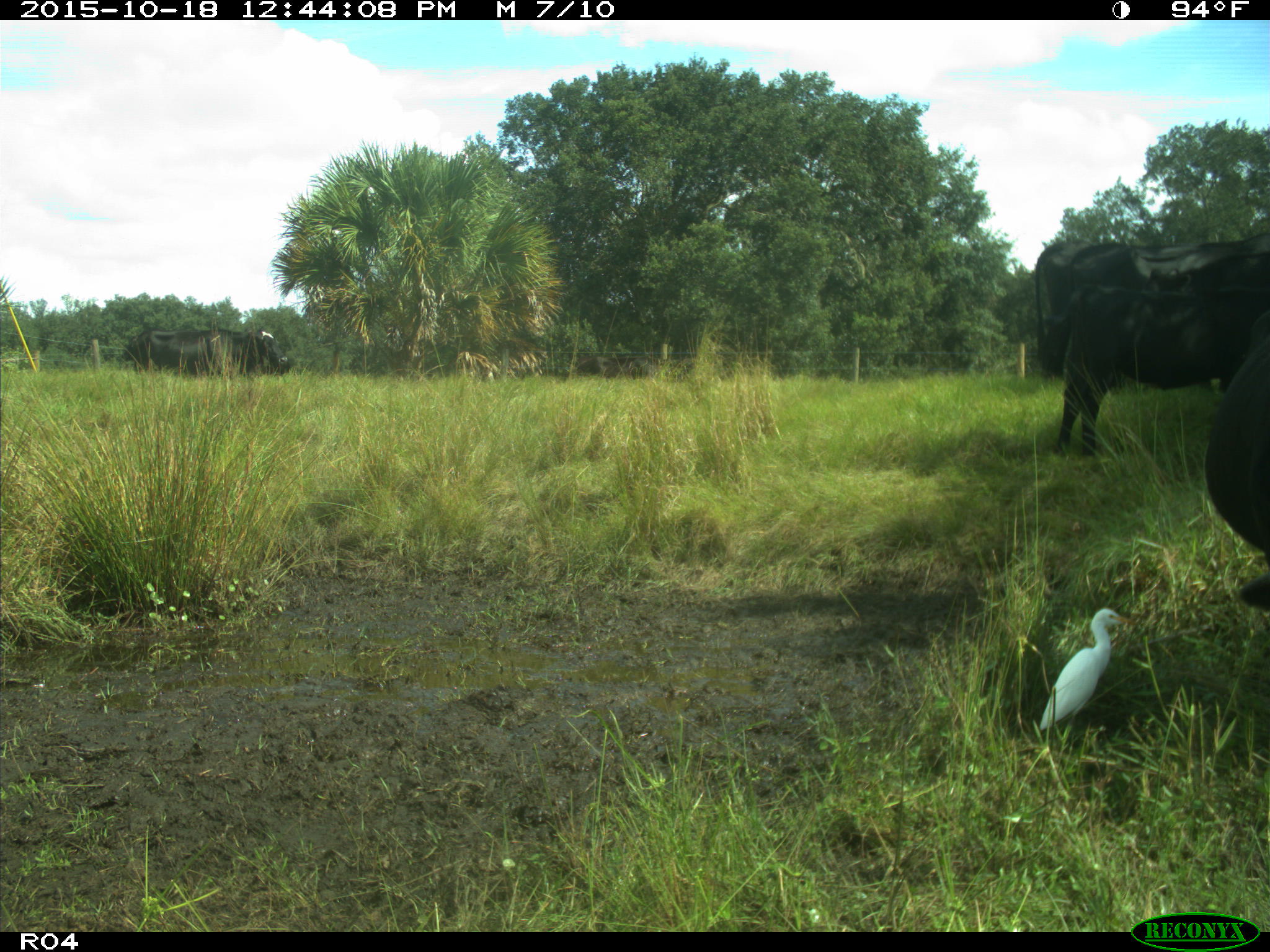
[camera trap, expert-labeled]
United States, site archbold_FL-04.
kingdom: Animalia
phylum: Chordata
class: Mammalia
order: Artiodactyla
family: Bovidae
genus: Bos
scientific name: Bos taurus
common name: domestic cow